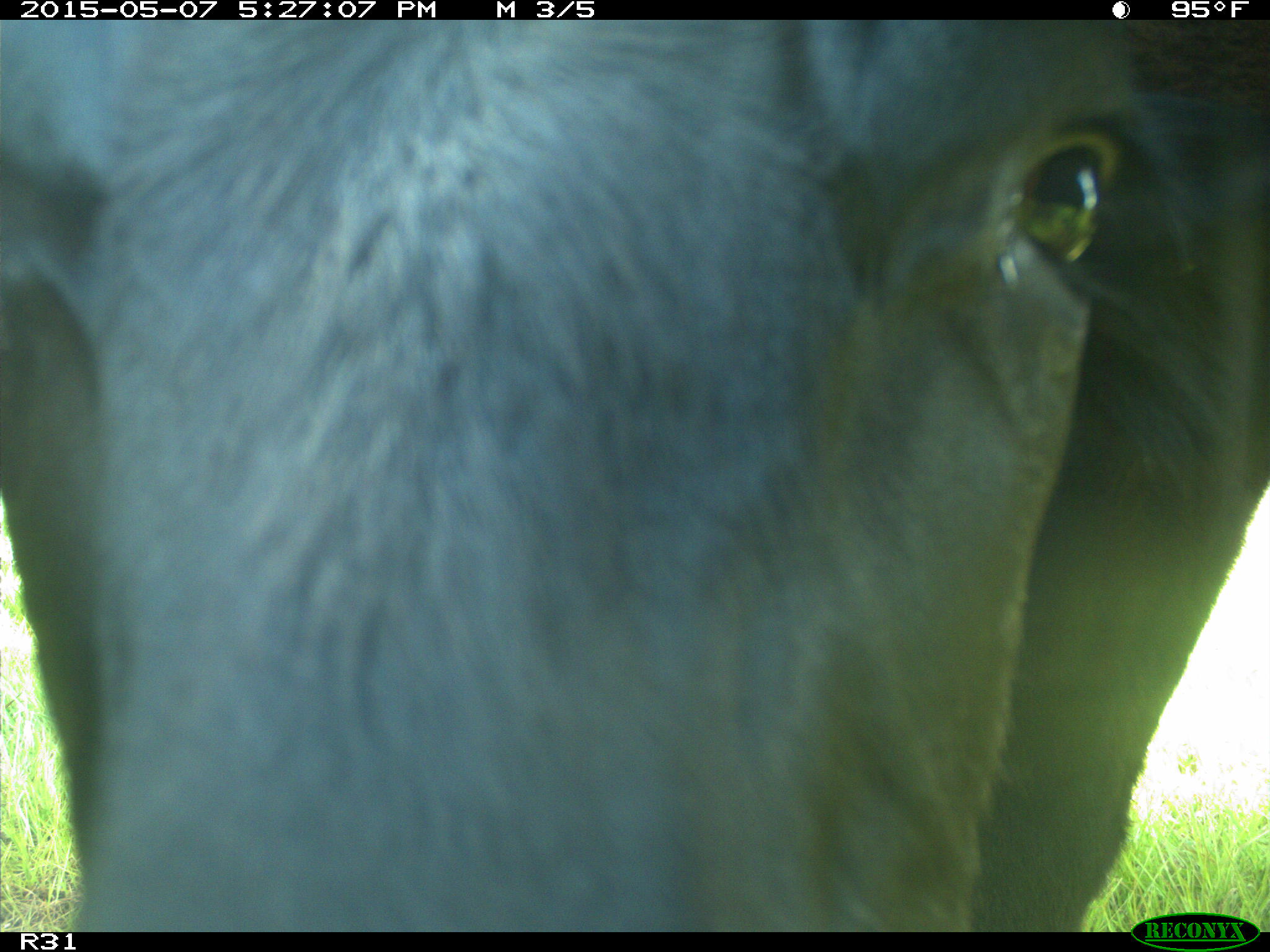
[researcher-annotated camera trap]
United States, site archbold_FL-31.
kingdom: Animalia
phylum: Chordata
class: Mammalia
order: Artiodactyla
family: Bovidae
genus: Bos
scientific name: Bos taurus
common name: domestic cow